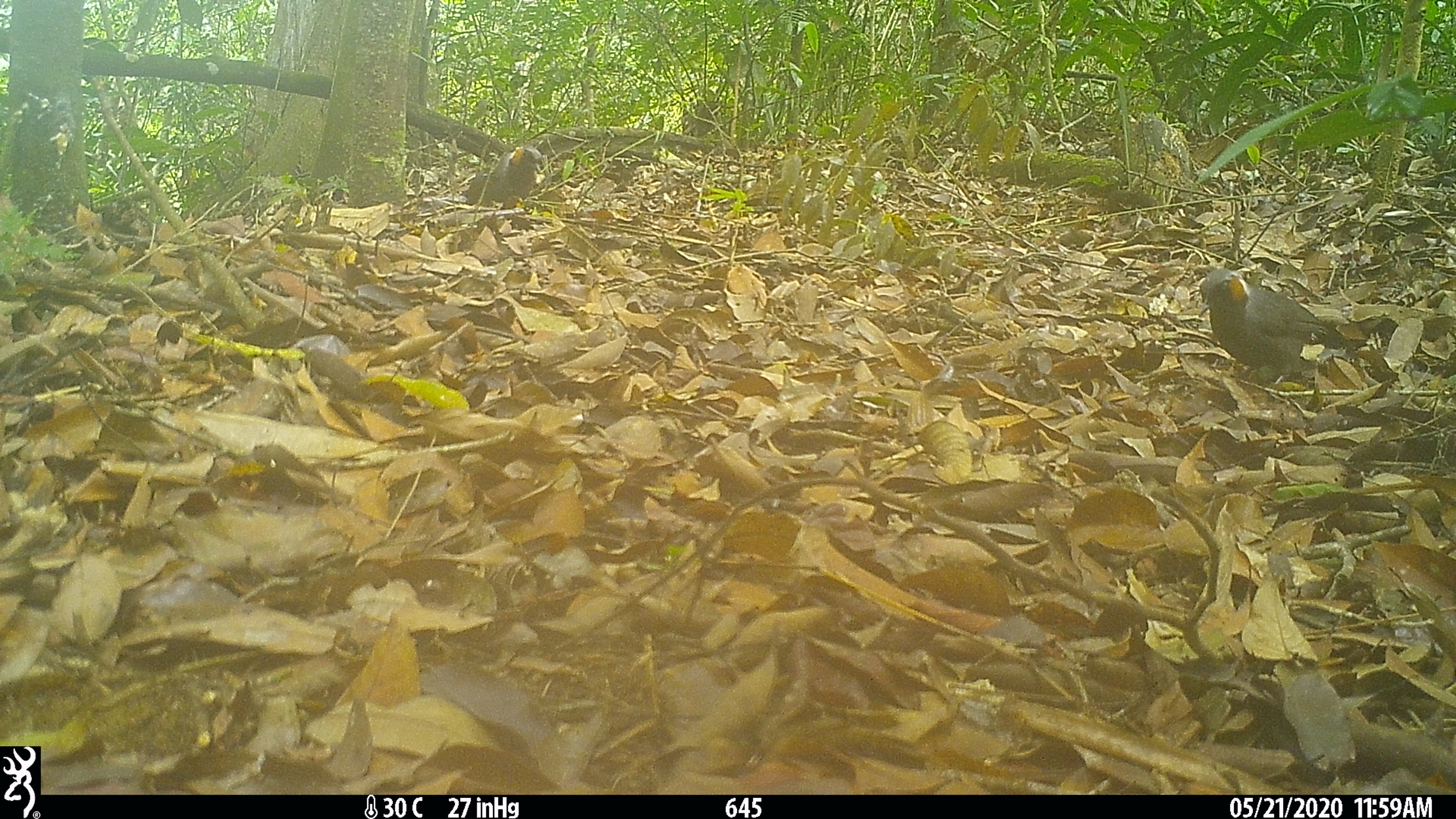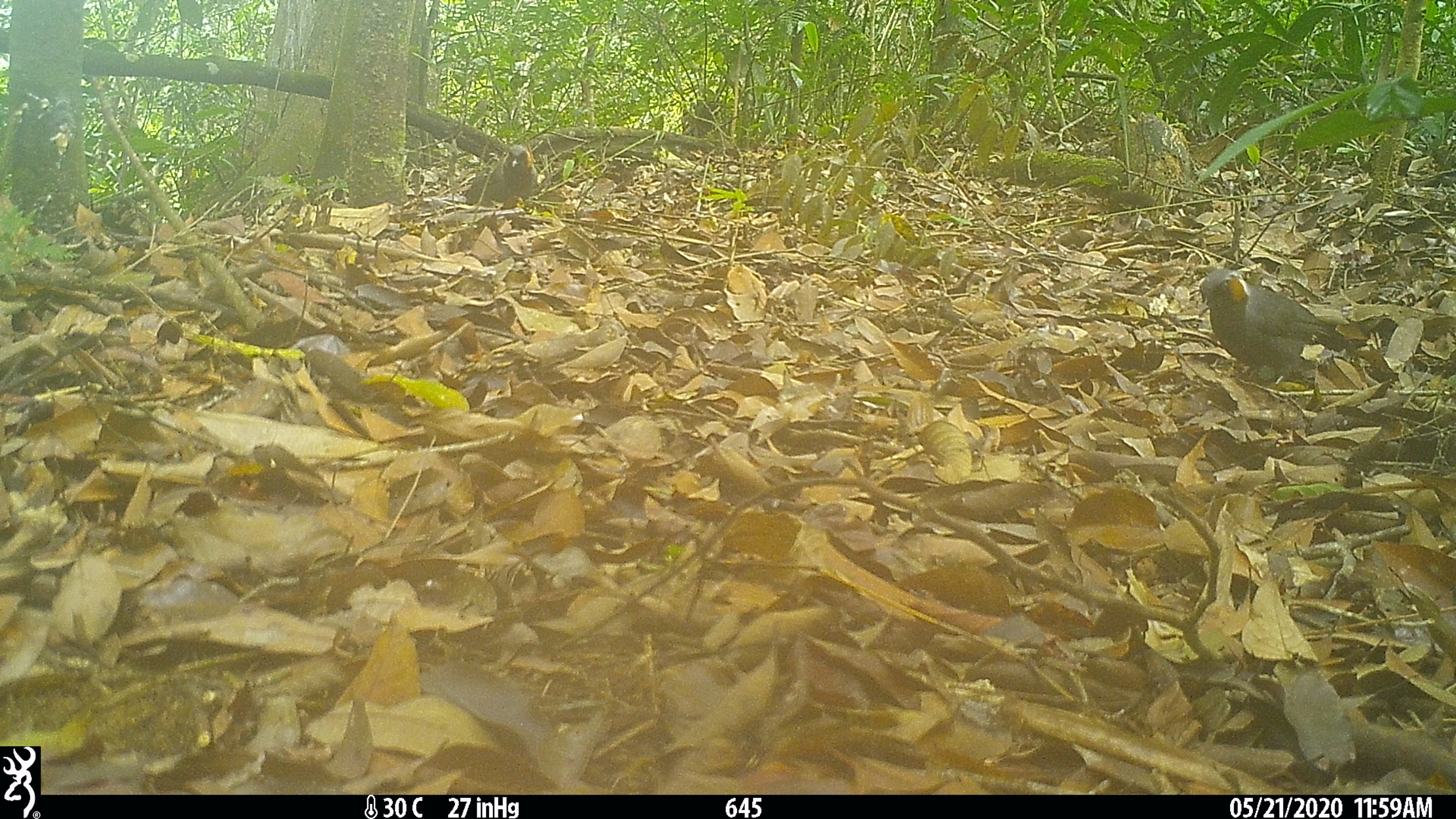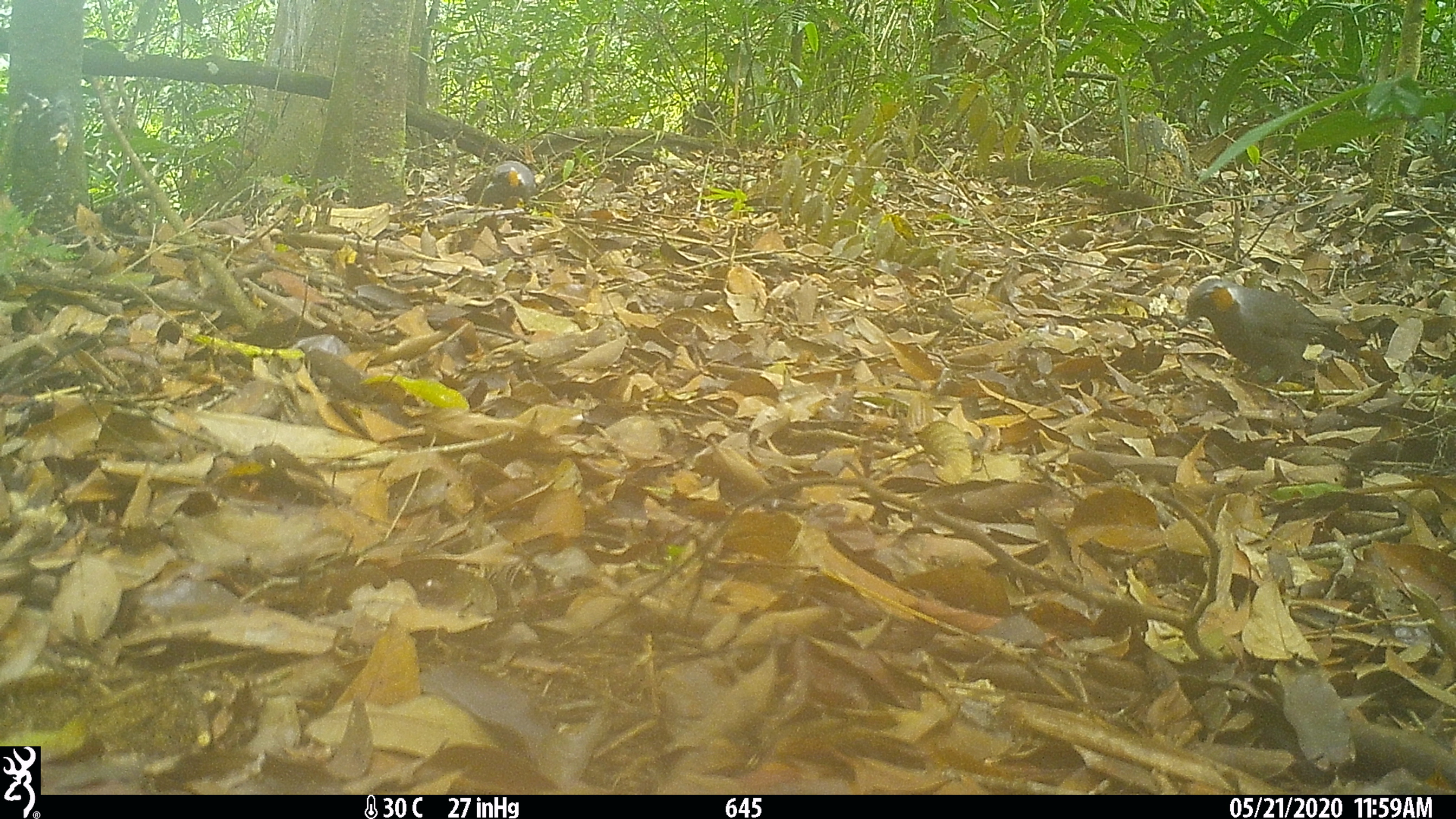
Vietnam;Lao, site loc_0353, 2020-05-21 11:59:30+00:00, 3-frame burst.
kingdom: Animalia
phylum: Chordata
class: Aves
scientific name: Aves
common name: bird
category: unidentified bird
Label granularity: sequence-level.